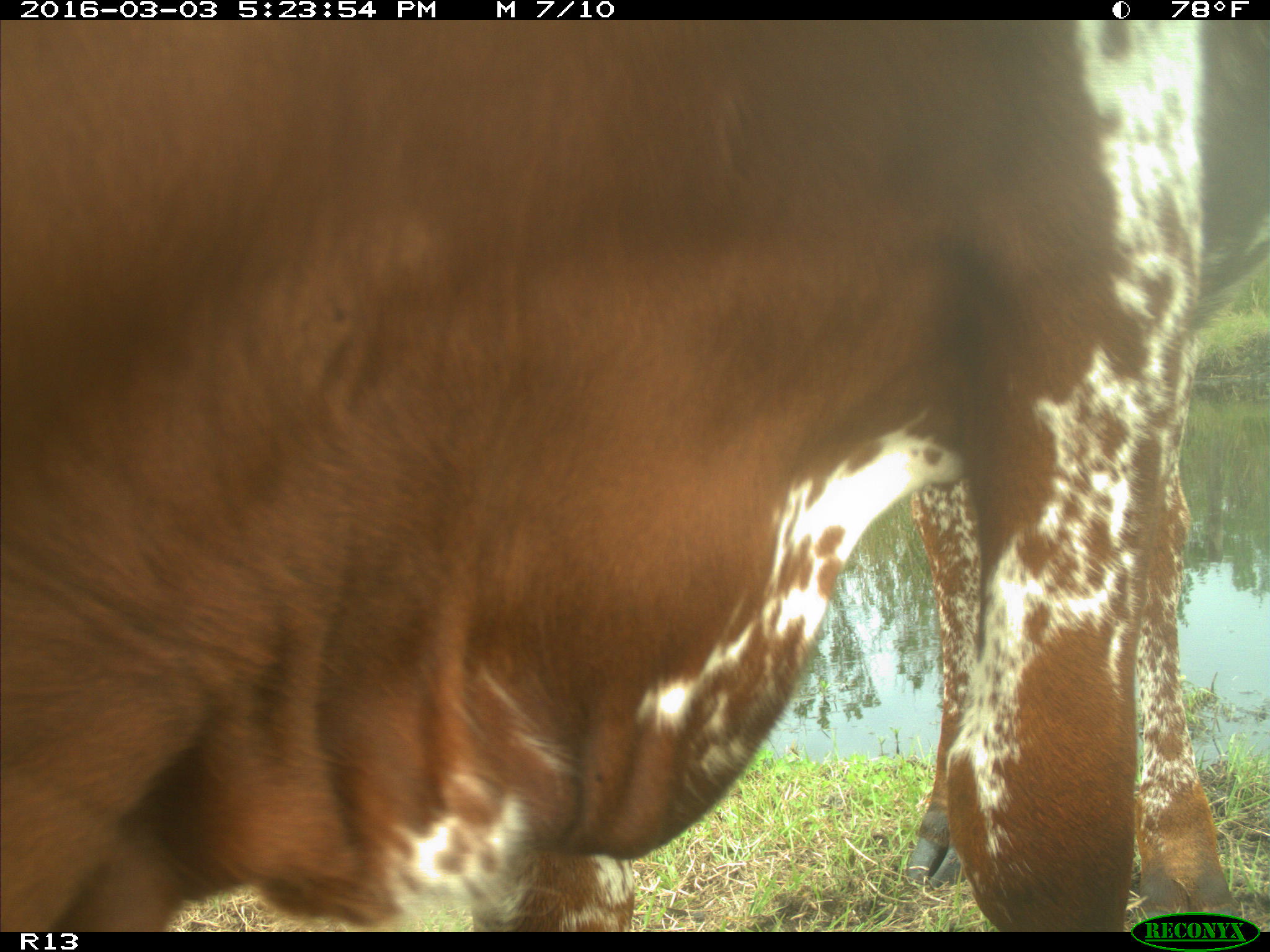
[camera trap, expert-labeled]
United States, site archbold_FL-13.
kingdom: Animalia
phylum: Chordata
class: Mammalia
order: Artiodactyla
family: Bovidae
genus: Bos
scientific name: Bos taurus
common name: domestic cow